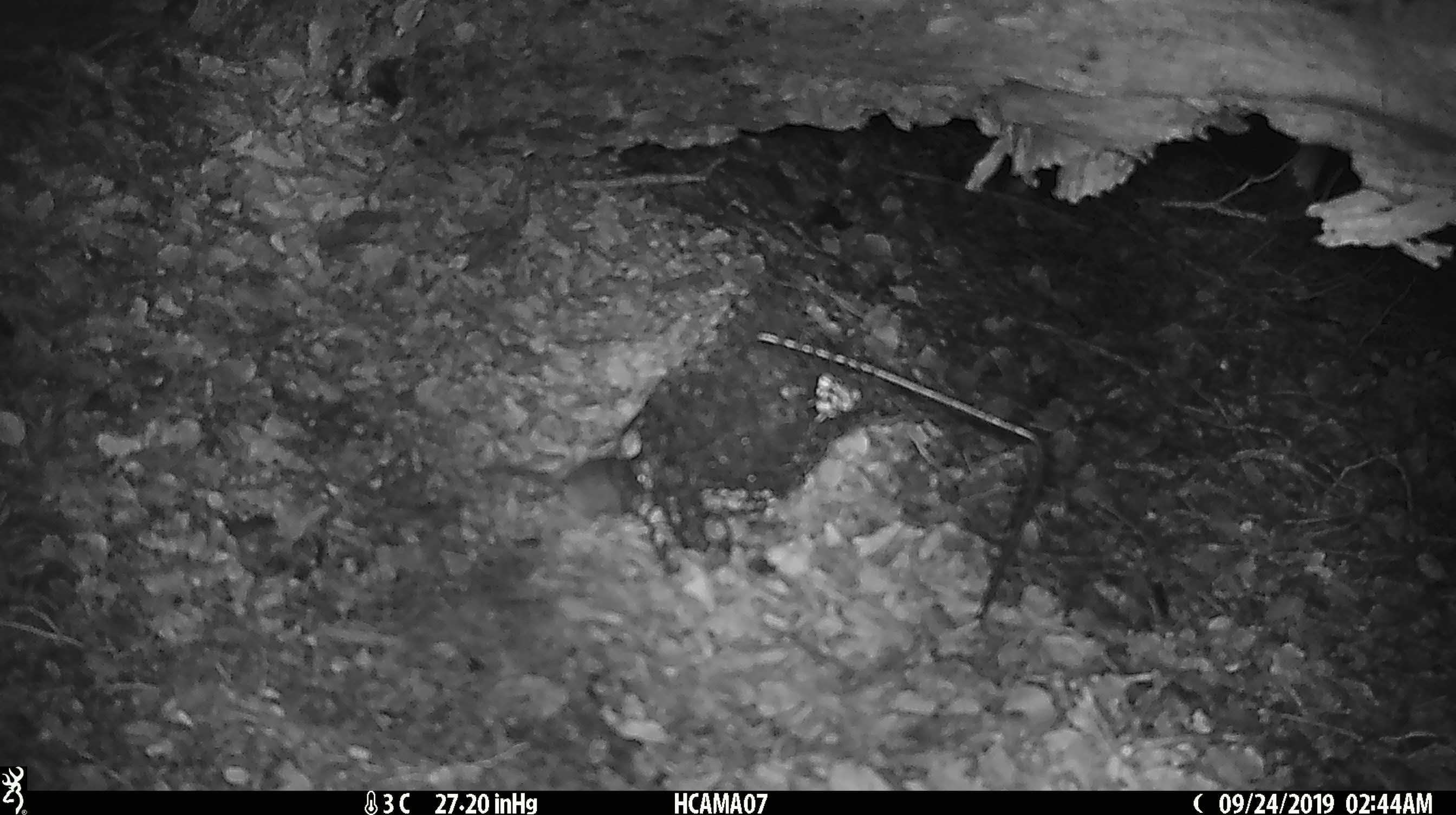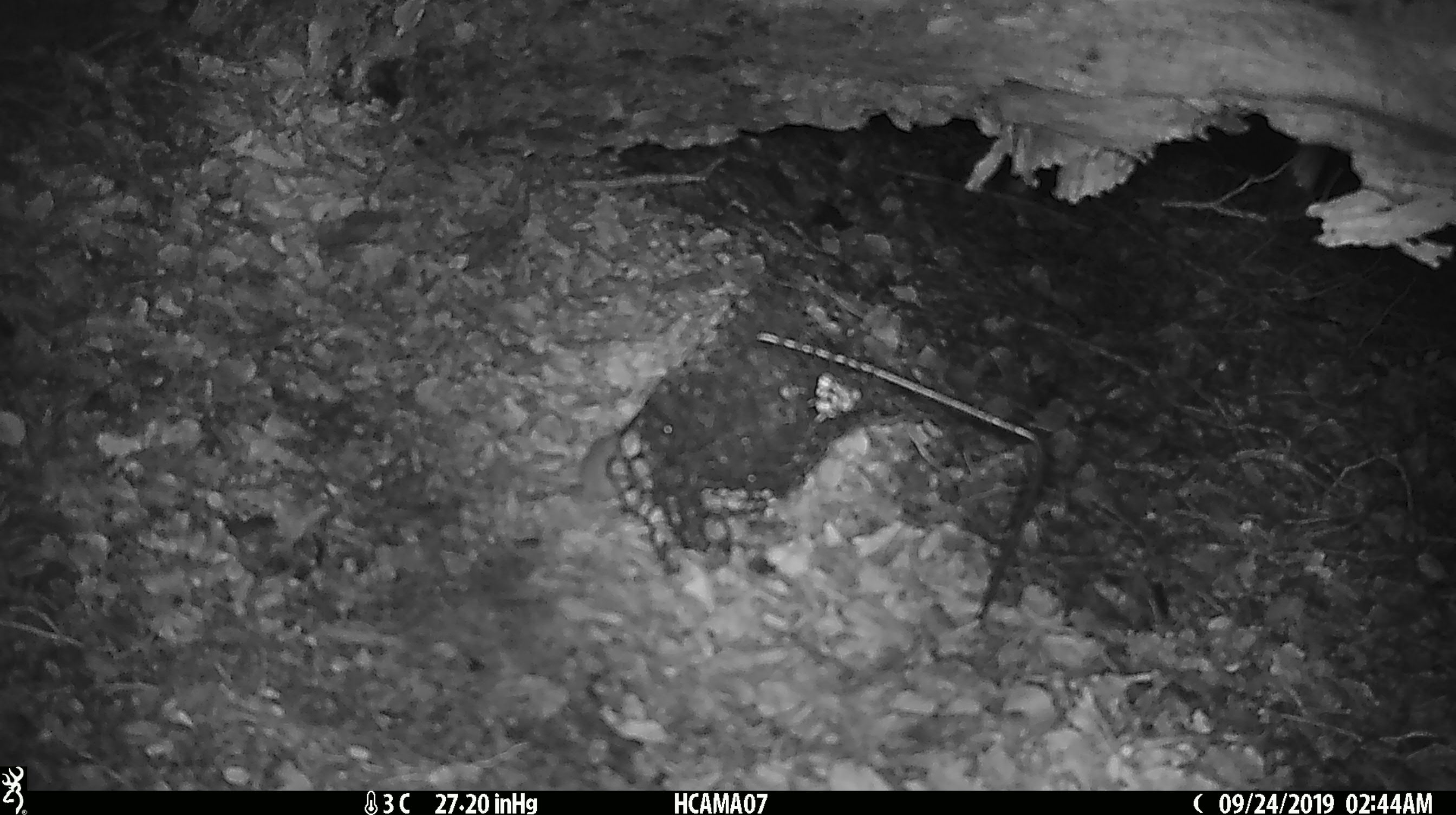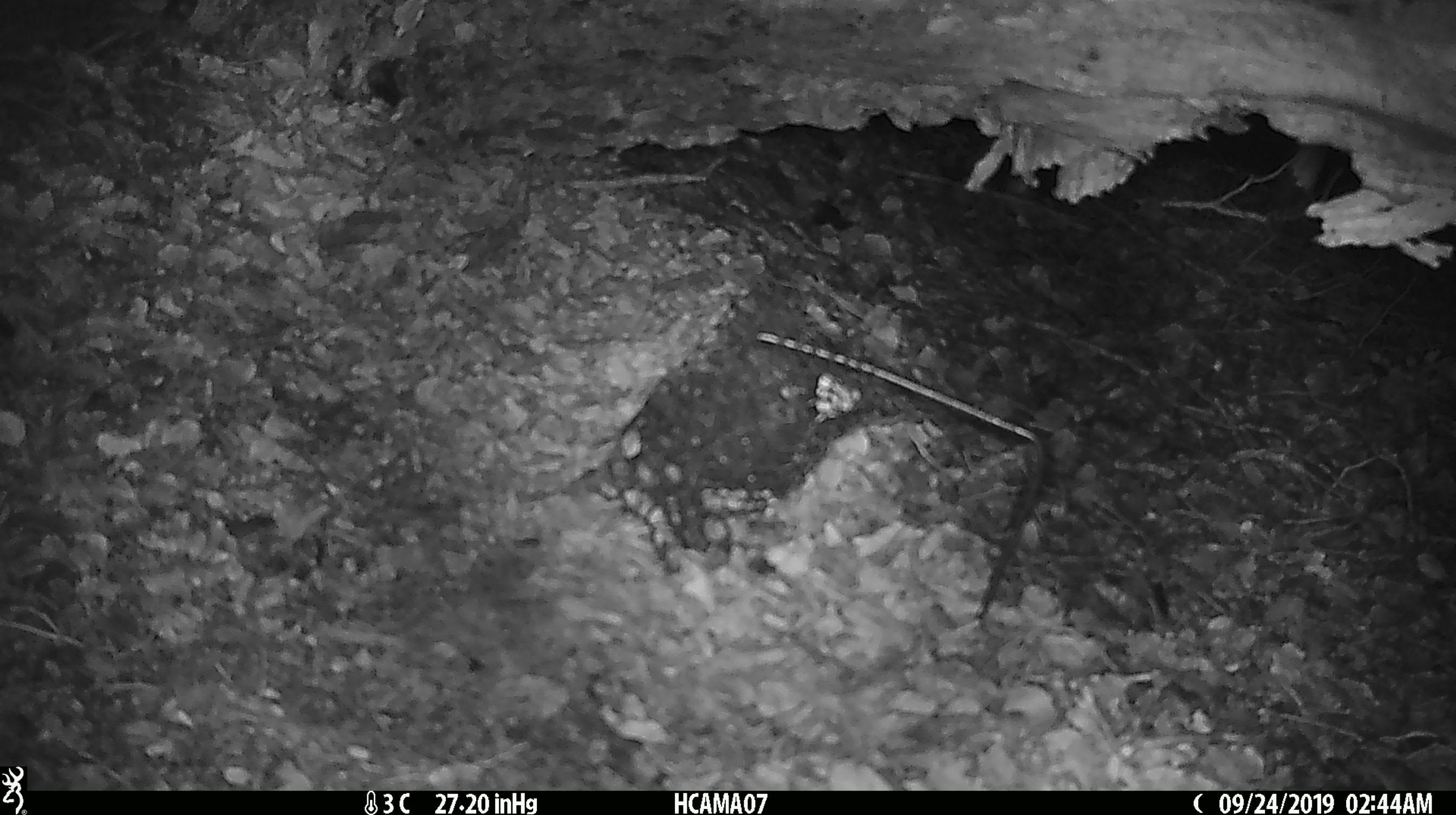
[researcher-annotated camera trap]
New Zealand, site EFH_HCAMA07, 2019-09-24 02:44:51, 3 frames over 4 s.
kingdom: Animalia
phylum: Chordata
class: Mammalia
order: Rodentia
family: Muridae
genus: Mus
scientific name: Mus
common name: mouse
Mouse (Mus).